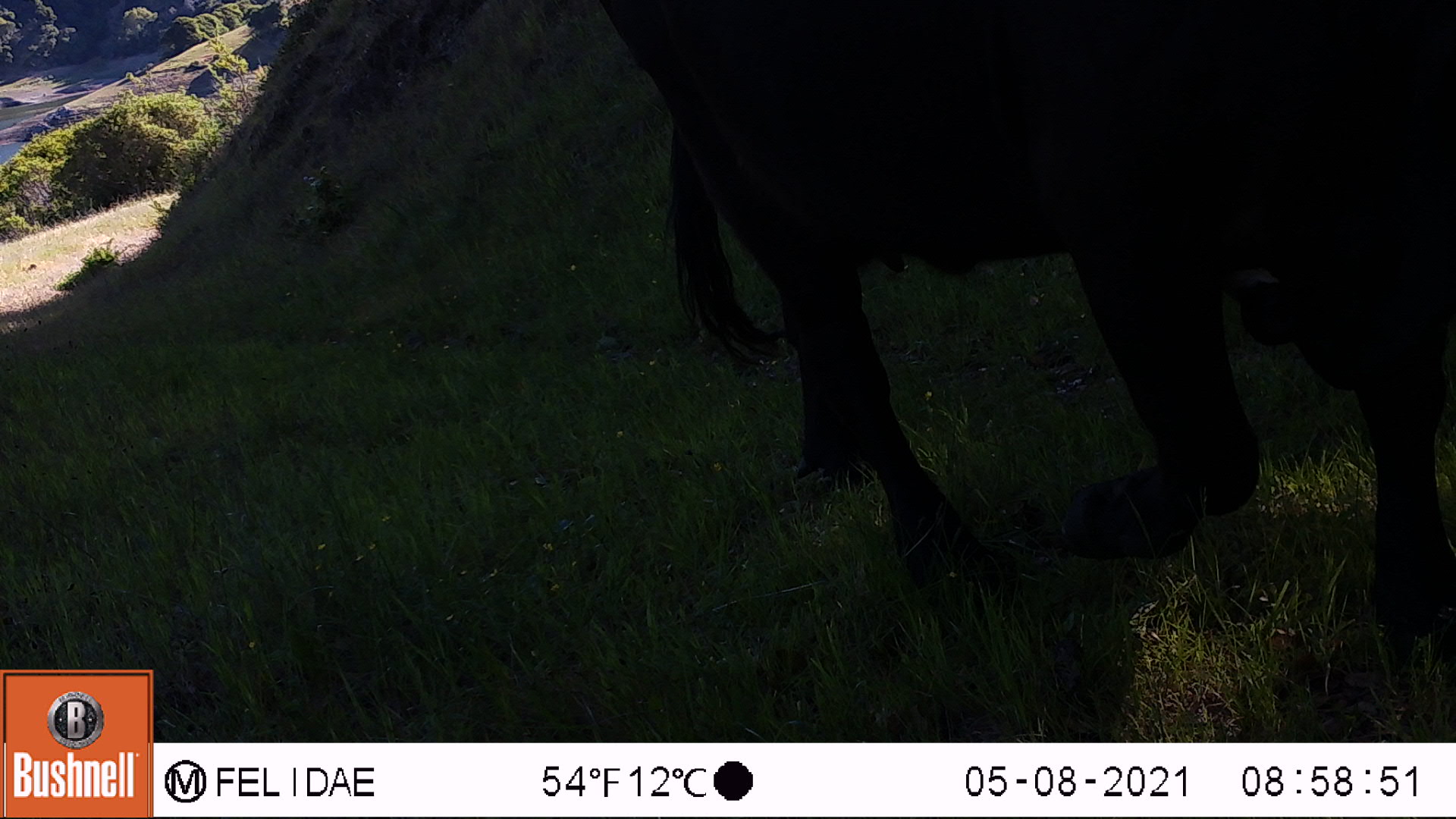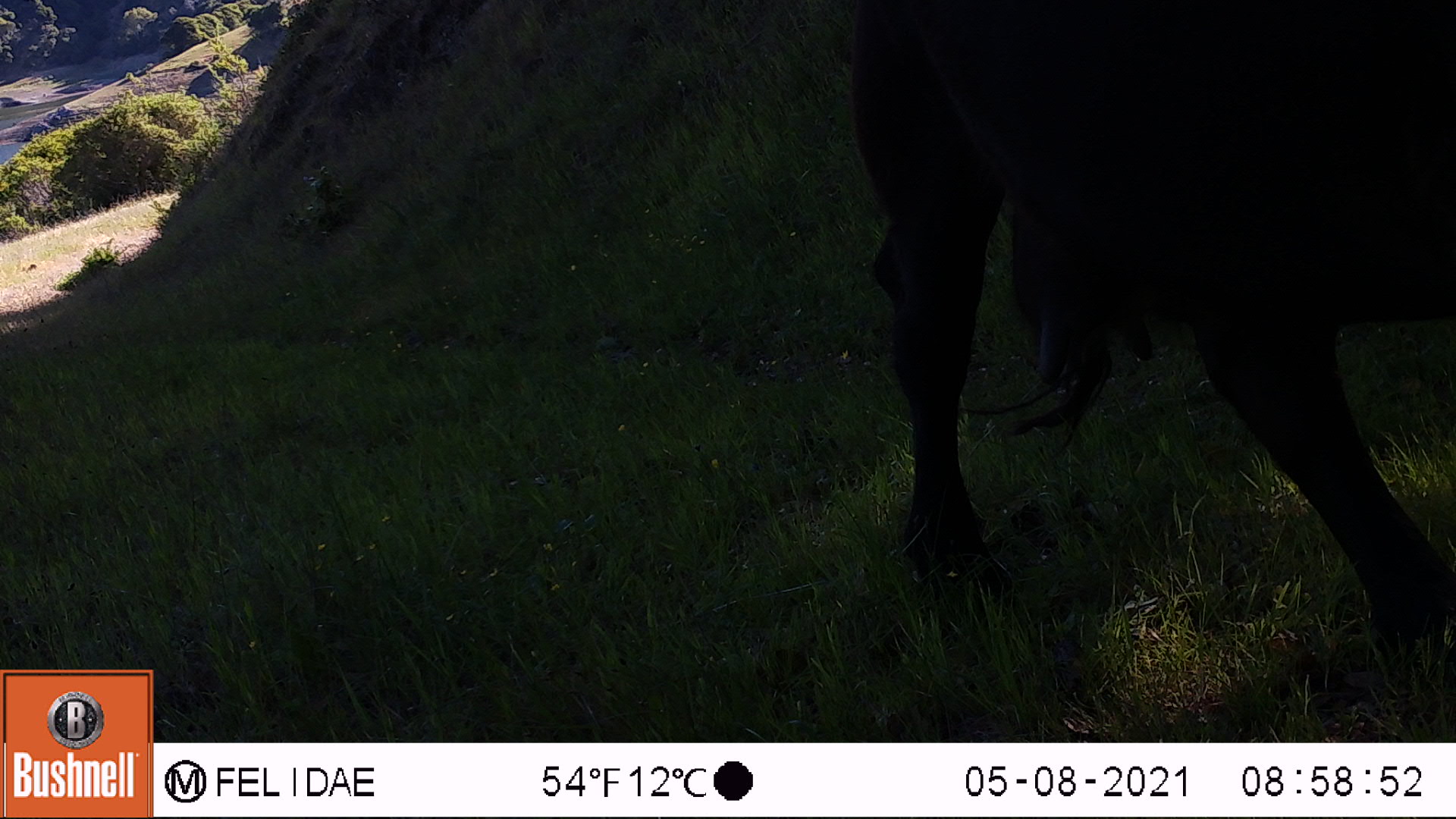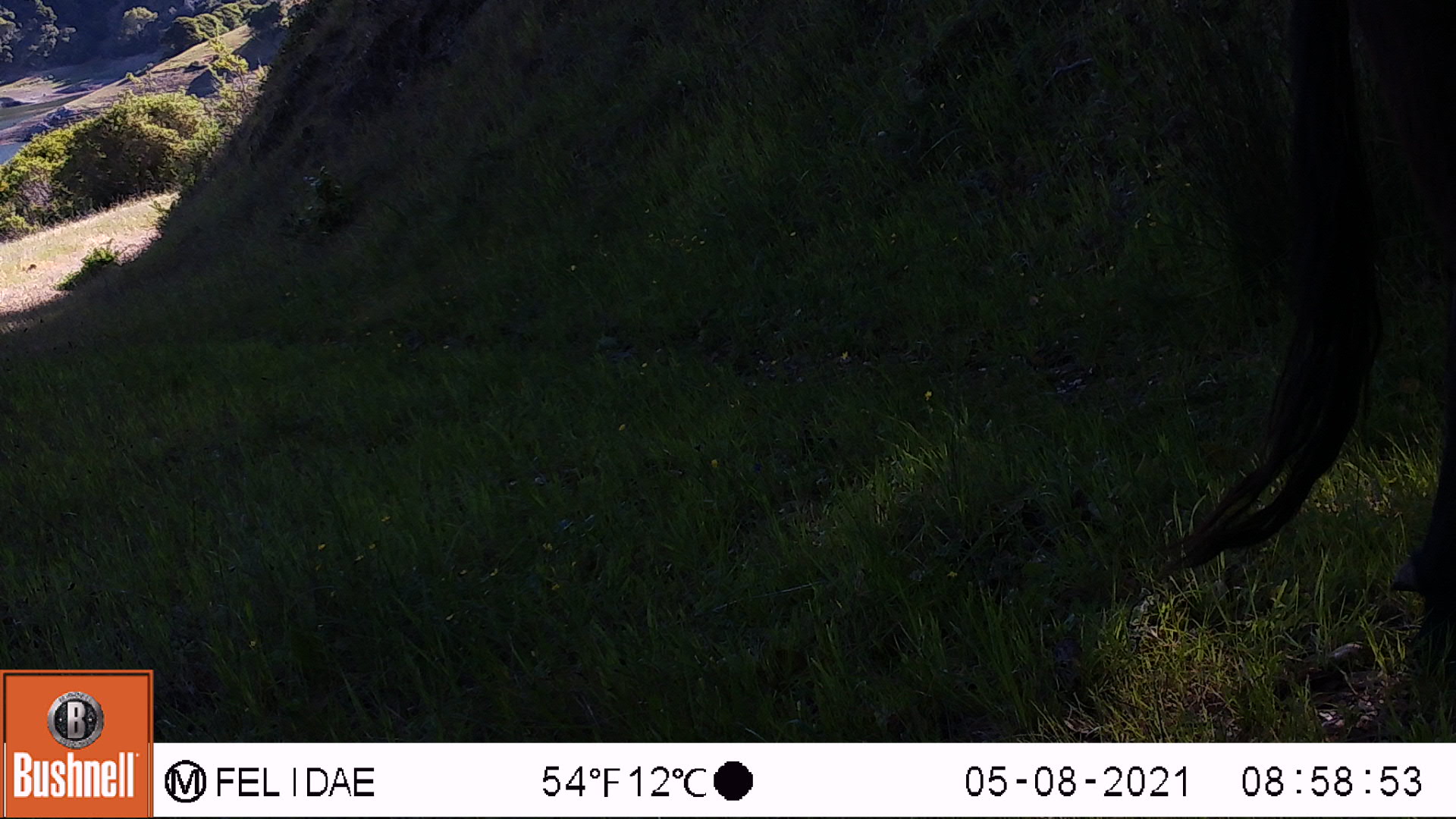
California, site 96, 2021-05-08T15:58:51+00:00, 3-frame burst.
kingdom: Animalia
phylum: Chordata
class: Mammalia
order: Artiodactyla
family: Bovidae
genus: Bos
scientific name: Bos taurus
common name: domestic cattle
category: cattle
Cattle (domestic cattle) (Bos taurus).